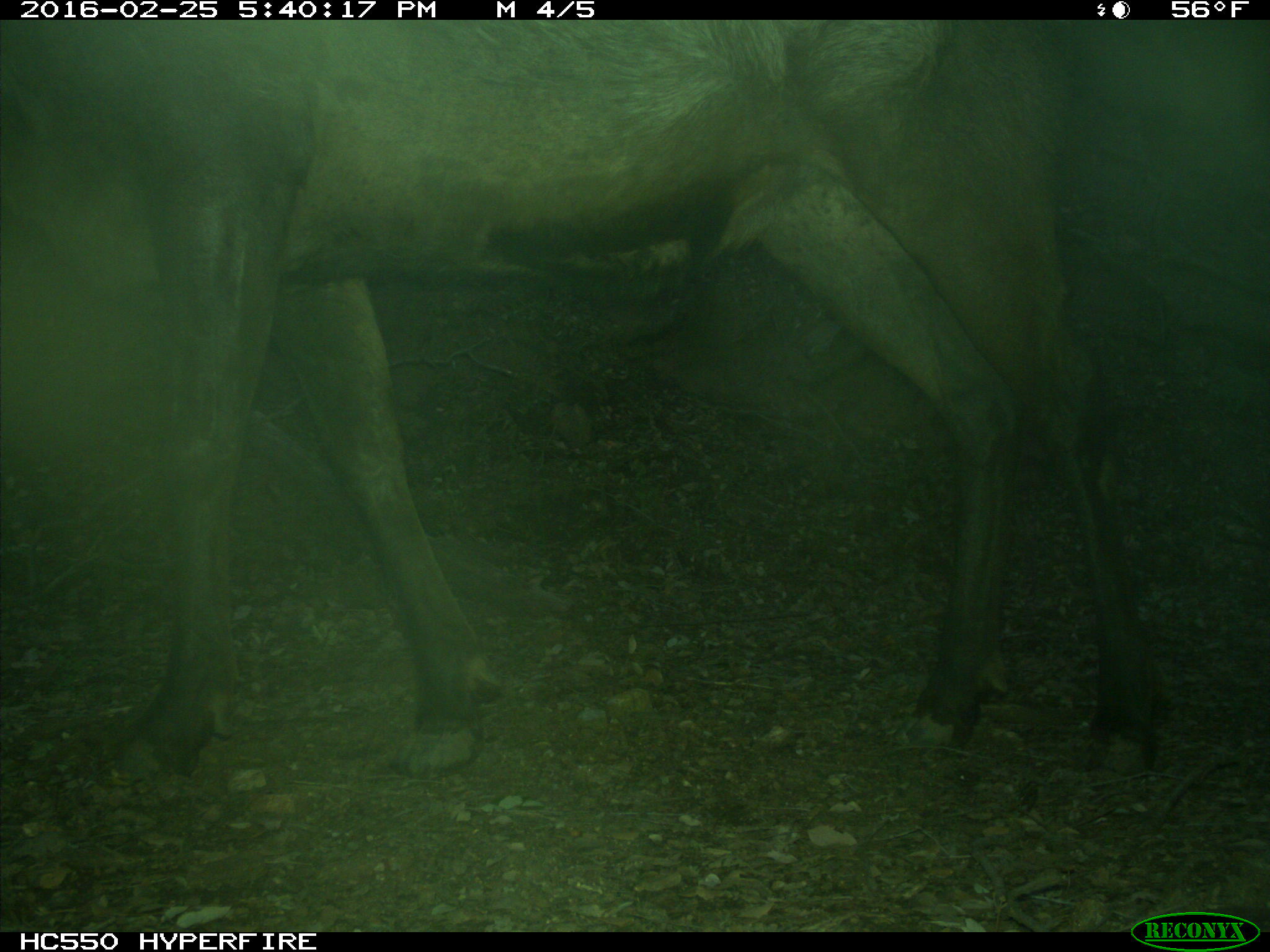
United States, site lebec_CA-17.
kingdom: Animalia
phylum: Chordata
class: Mammalia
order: Artiodactyla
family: Cervidae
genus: Cervus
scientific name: Cervus canadensis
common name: elk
Cervus canadensis (elk).